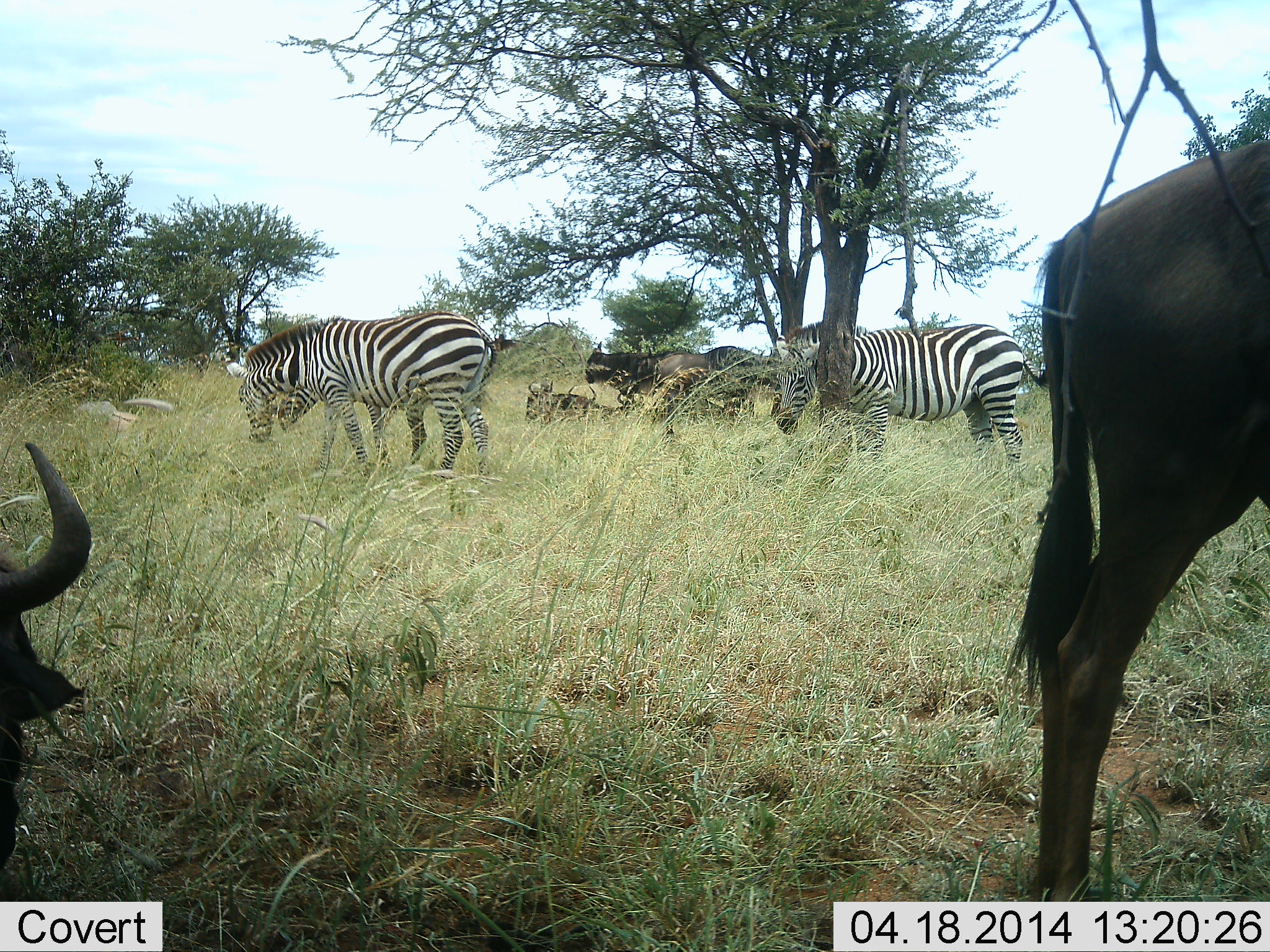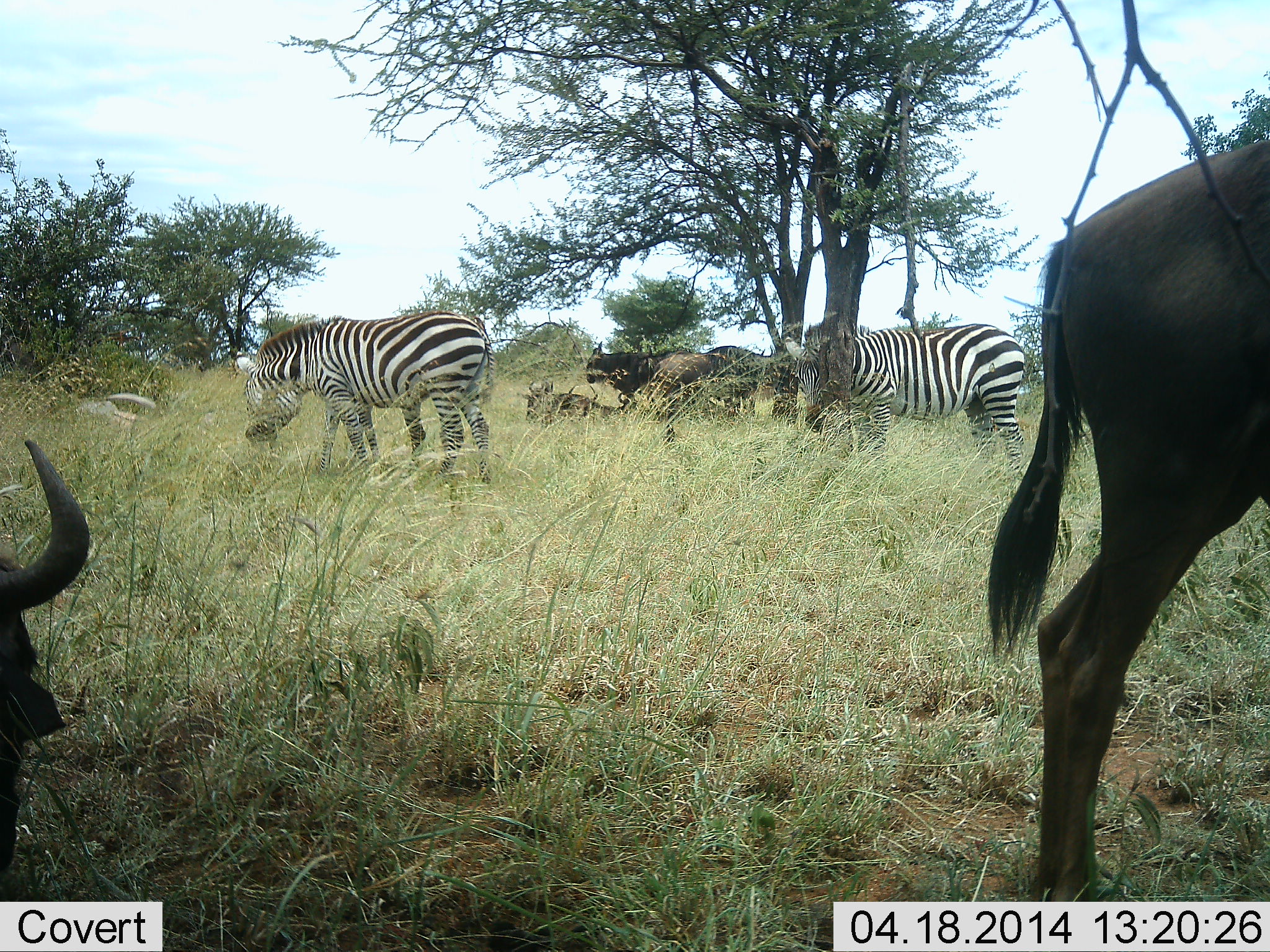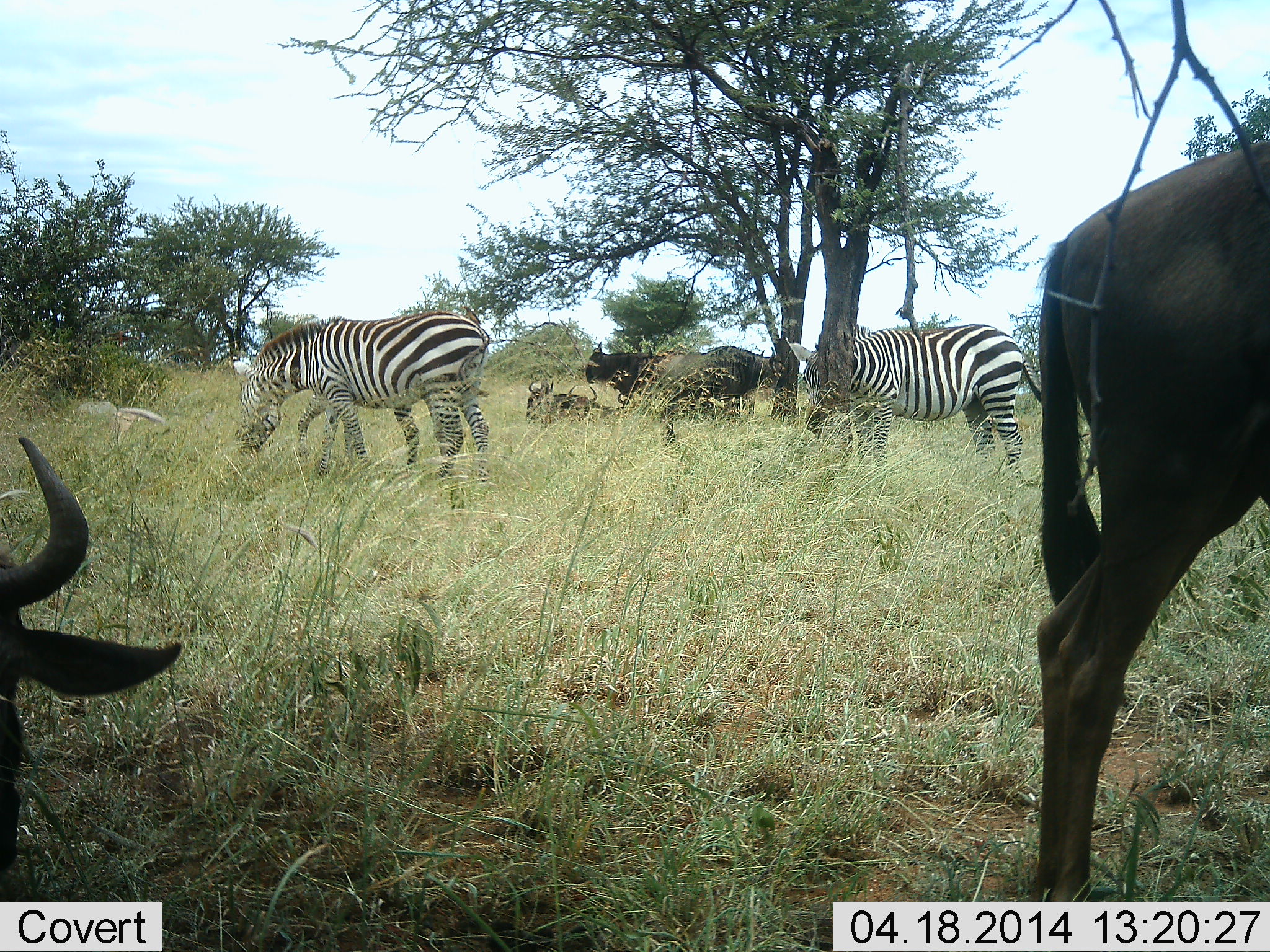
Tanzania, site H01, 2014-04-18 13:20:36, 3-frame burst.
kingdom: Animalia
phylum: Chordata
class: Mammalia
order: Artiodactyla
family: Bovidae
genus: Connochaetes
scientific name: Connochaetes taurinus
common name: blue wildebeest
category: wildebeest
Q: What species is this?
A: Wildebeest (blue wildebeest) (Connochaetes taurinus).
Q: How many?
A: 5.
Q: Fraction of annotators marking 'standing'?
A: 100%.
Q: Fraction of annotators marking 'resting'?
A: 90%.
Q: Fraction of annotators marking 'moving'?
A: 10%.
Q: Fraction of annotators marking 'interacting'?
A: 0%.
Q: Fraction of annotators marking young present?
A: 0%.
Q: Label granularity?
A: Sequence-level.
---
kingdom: Animalia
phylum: Chordata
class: Mammalia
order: Perissodactyla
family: Equidae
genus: Equus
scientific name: Equus quagga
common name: plains zebra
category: zebra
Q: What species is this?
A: Zebra (plains zebra) (Equus quagga).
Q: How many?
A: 2.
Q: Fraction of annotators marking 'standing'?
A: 70%.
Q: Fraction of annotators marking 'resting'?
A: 0%.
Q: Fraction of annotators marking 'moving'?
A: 0%.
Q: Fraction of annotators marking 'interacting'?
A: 0%.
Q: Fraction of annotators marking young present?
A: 0%.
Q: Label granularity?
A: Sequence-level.